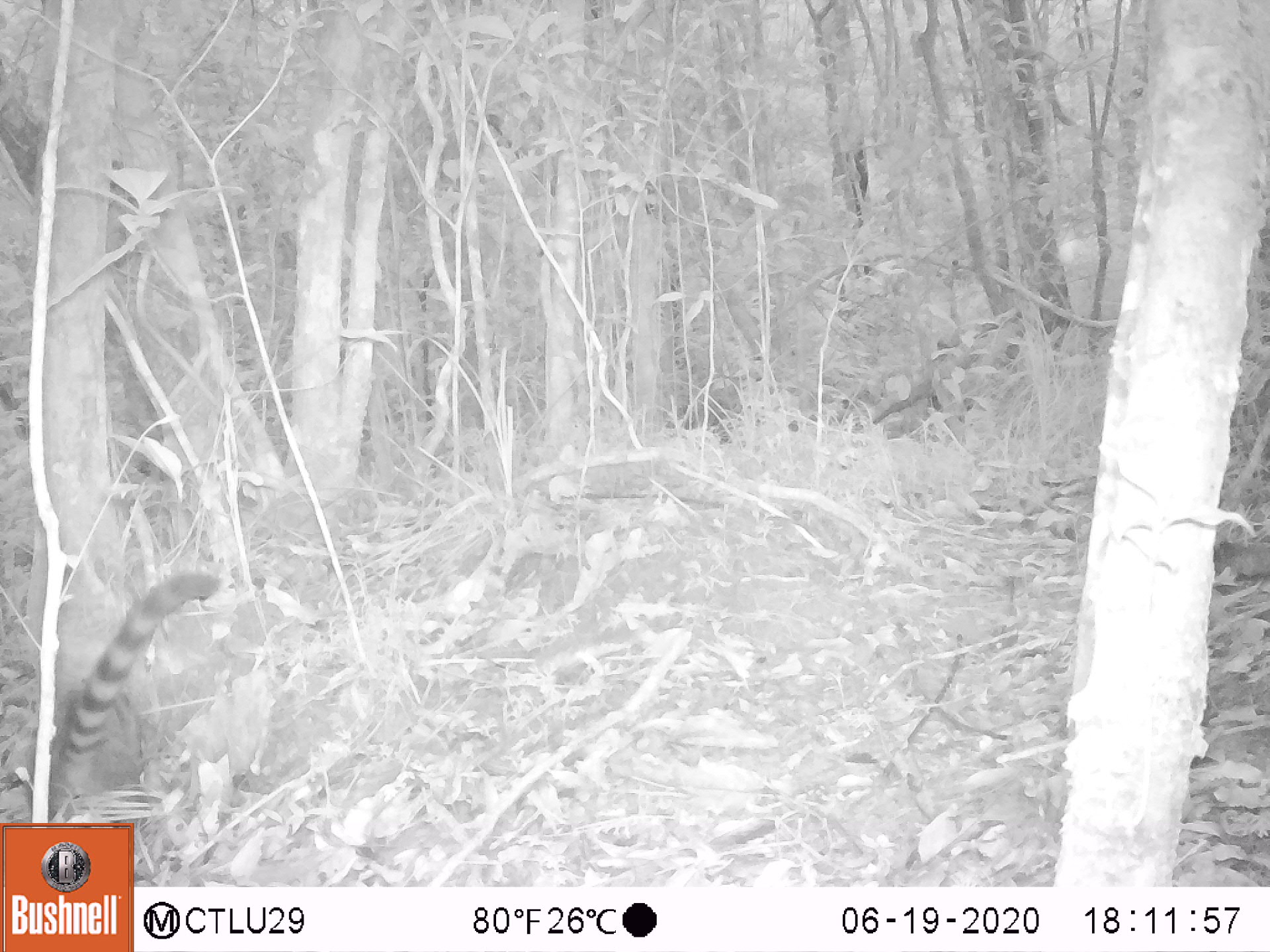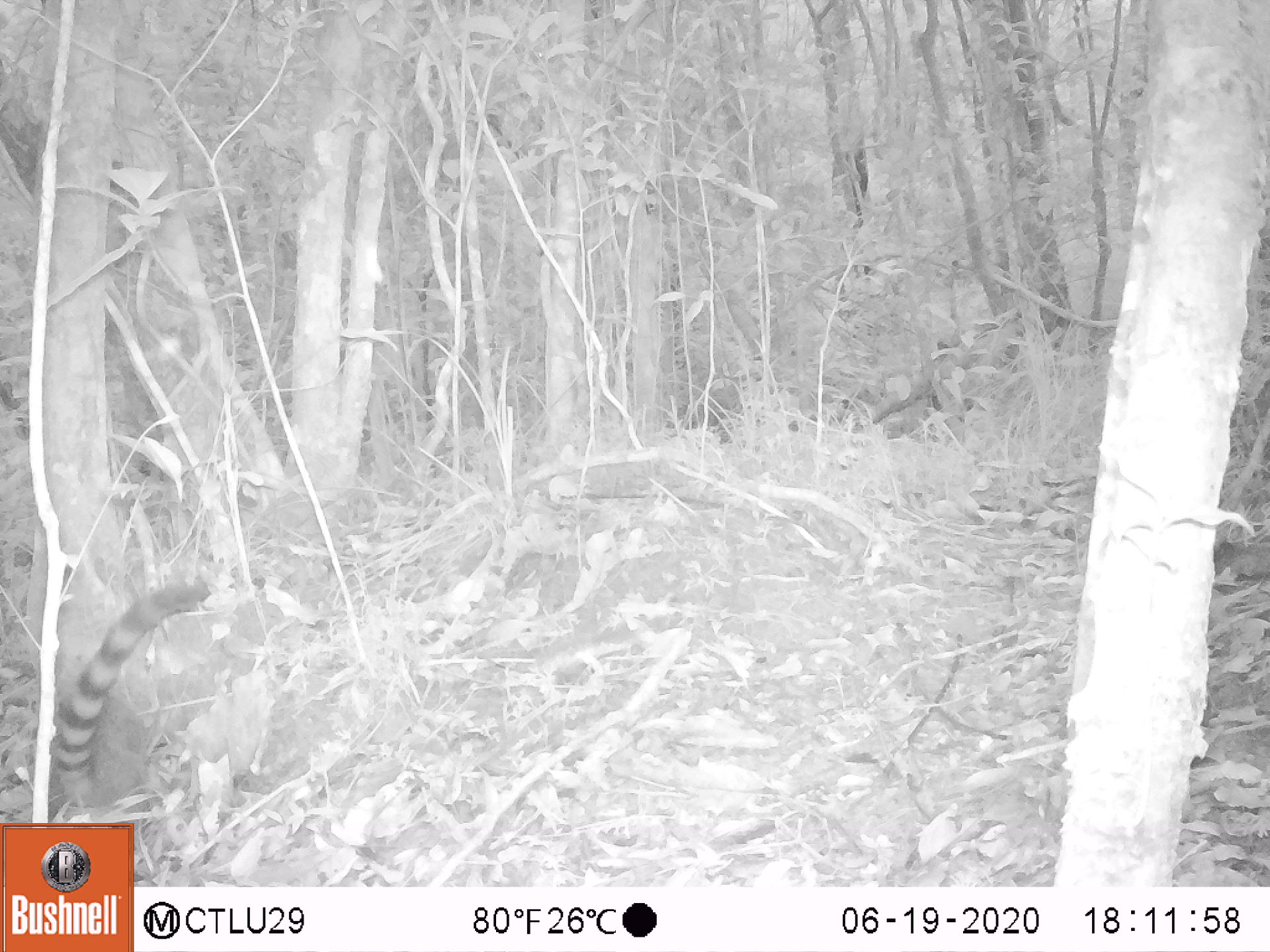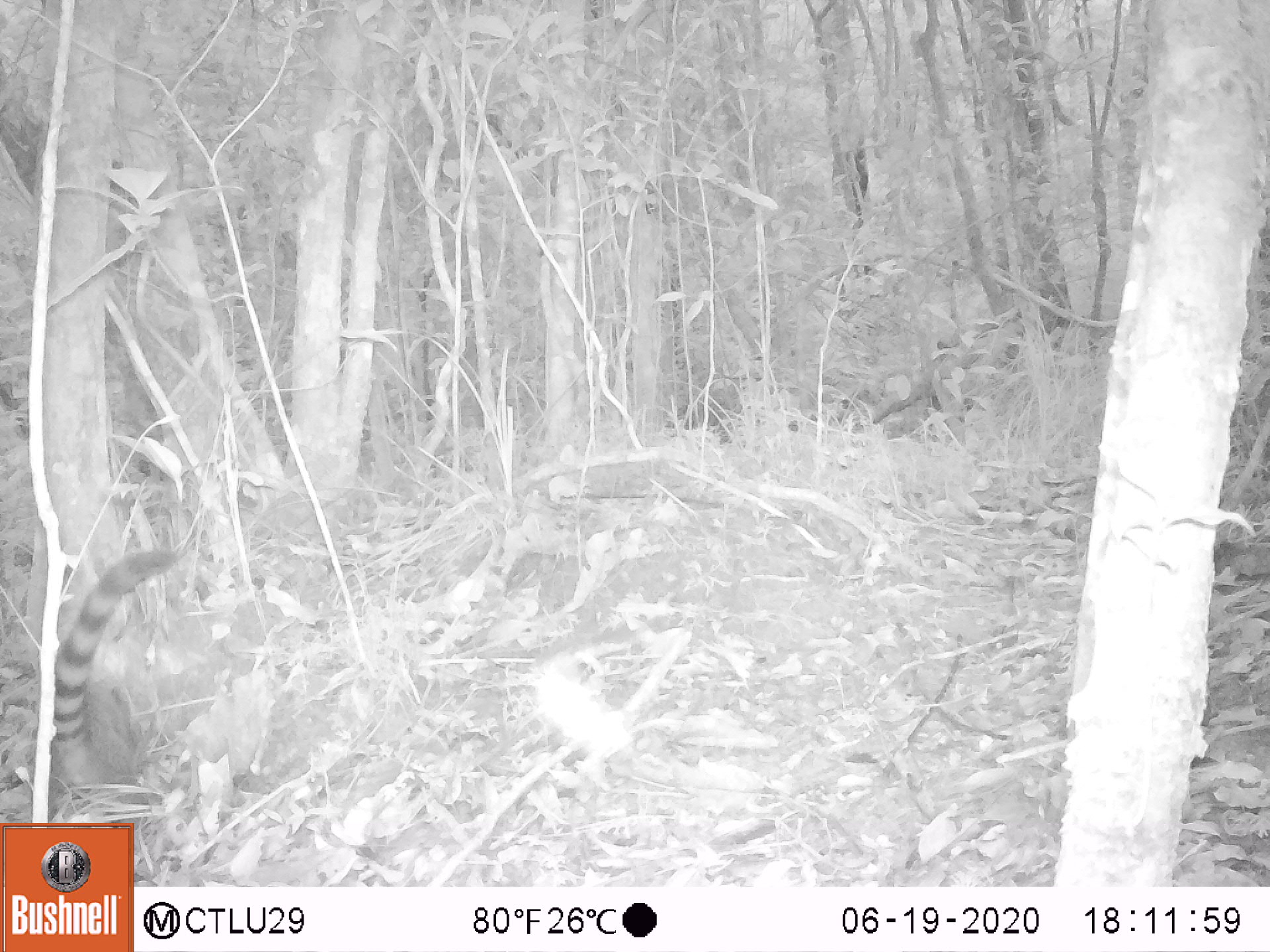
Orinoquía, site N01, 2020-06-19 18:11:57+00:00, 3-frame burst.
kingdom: Animalia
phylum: Chordata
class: Mammalia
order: Carnivora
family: Procyonidae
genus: Nasua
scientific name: Nasua nasua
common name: south american coati